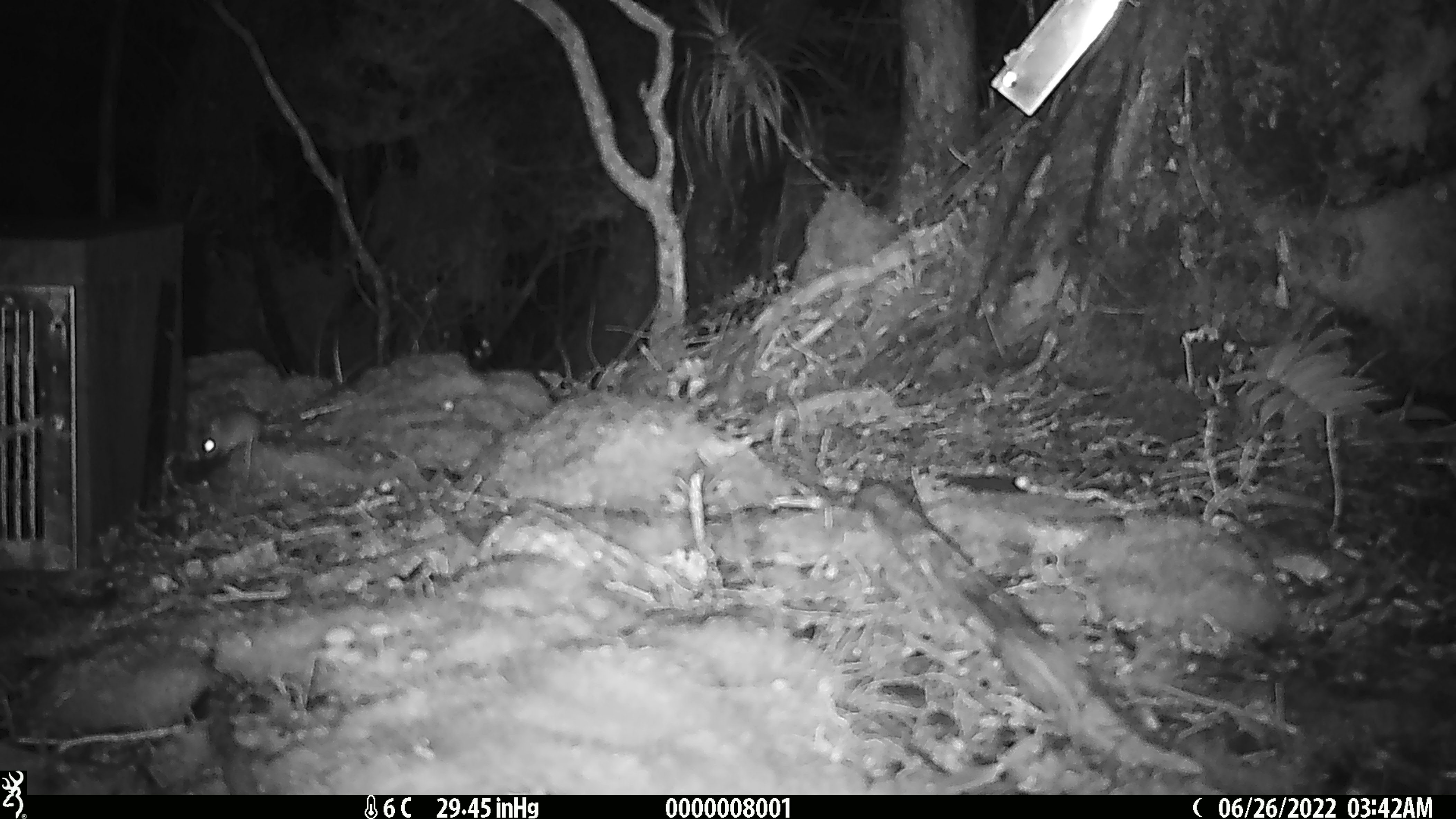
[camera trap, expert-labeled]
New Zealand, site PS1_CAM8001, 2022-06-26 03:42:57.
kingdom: Animalia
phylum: Chordata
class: Mammalia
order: Rodentia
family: Muridae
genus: Mus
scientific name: Mus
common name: mouse